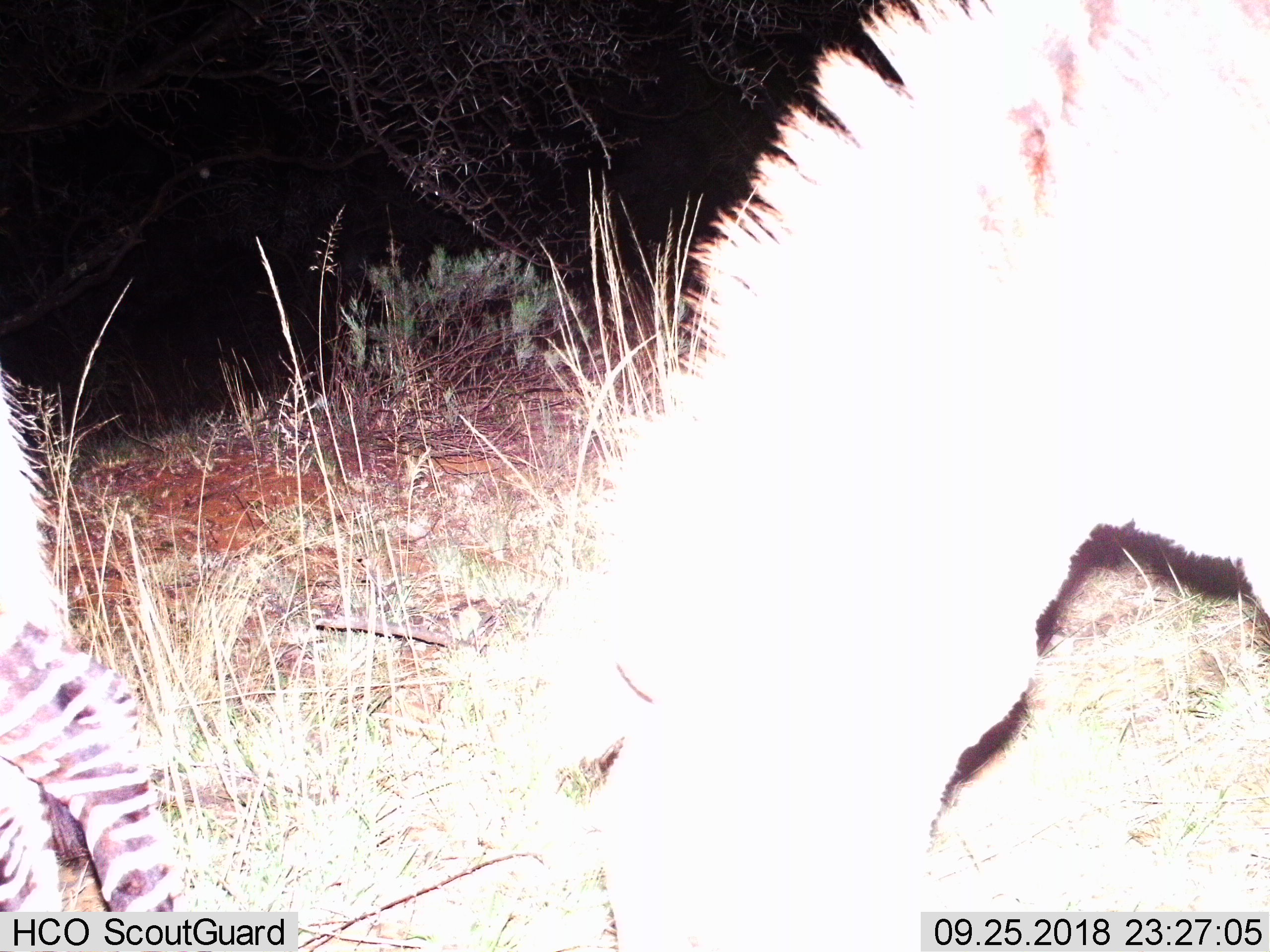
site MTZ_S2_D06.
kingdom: Animalia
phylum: Chordata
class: Mammalia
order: Perissodactyla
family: Equidae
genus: Equus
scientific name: Equus zebra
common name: mountain zebra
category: zebramountain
Zebramountain (mountain zebra) (Equus zebra), count 2. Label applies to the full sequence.